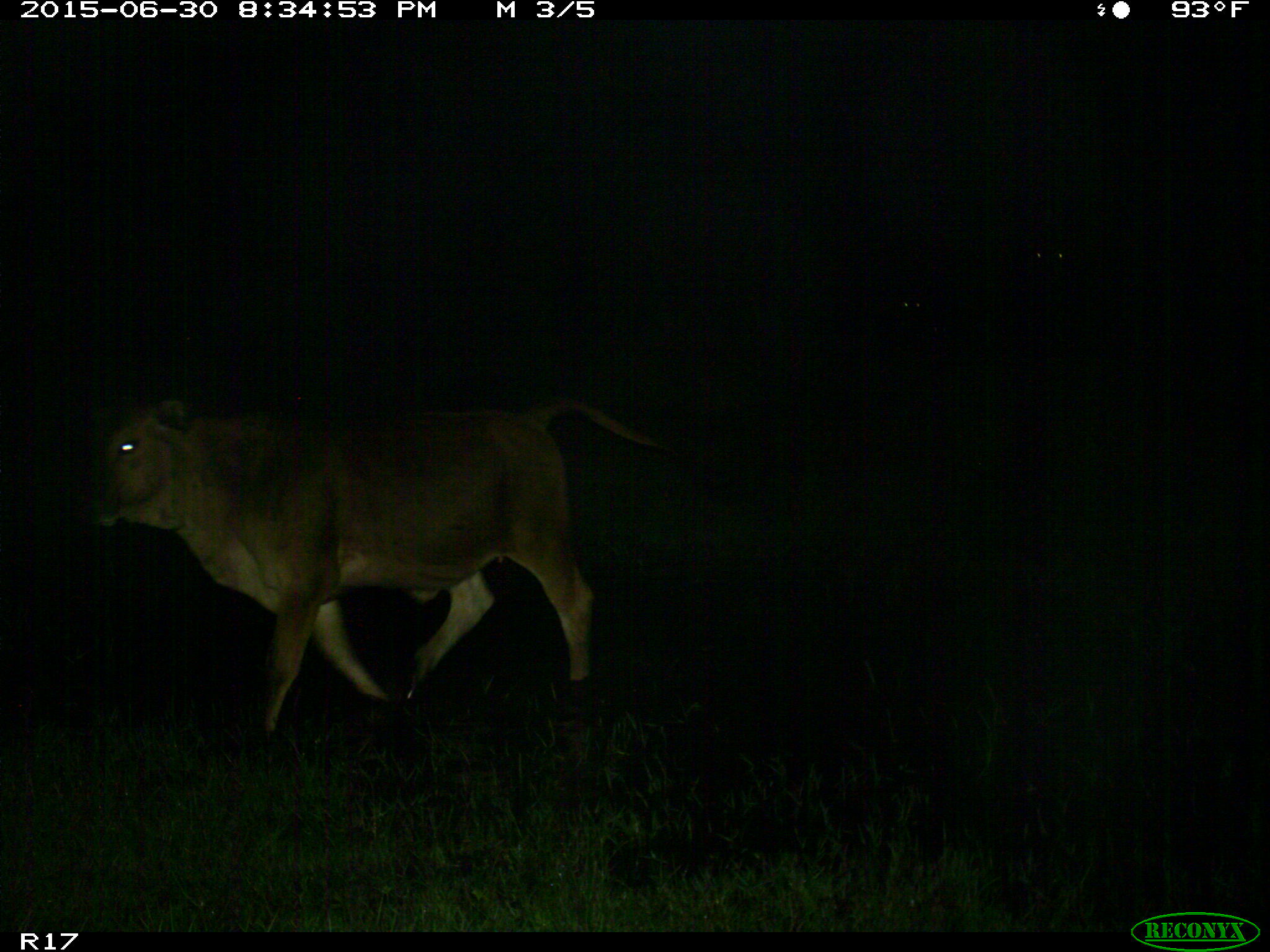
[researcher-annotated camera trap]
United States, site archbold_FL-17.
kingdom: Animalia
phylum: Chordata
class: Mammalia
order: Artiodactyla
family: Bovidae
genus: Bos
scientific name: Bos taurus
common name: domestic cow